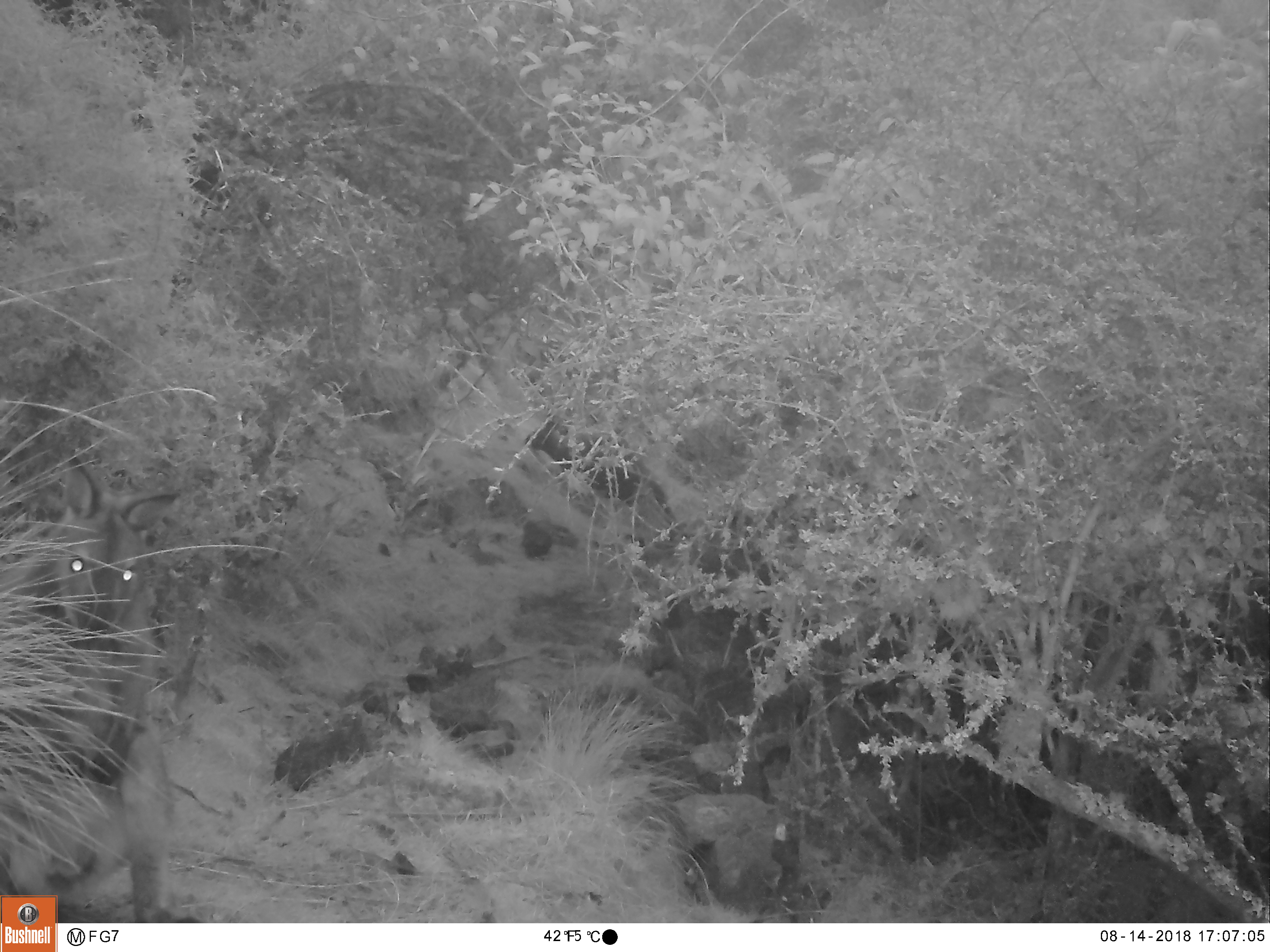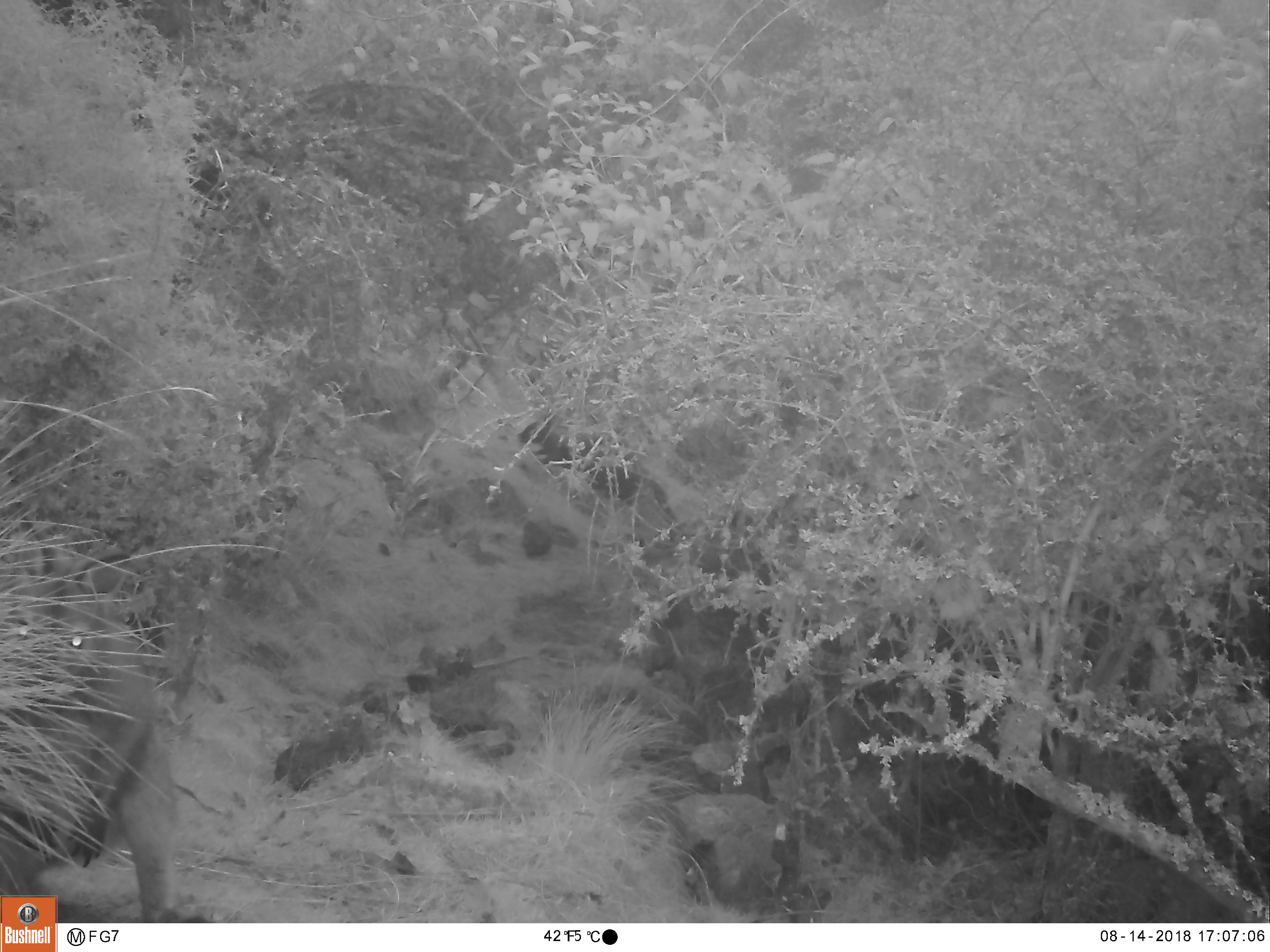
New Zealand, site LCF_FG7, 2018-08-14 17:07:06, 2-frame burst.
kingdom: Animalia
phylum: Chordata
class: Mammalia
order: Diprotodontia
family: Macropodidae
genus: Notamacropus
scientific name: Notamacropus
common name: wallaby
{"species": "wallaby (Notamacropus)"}